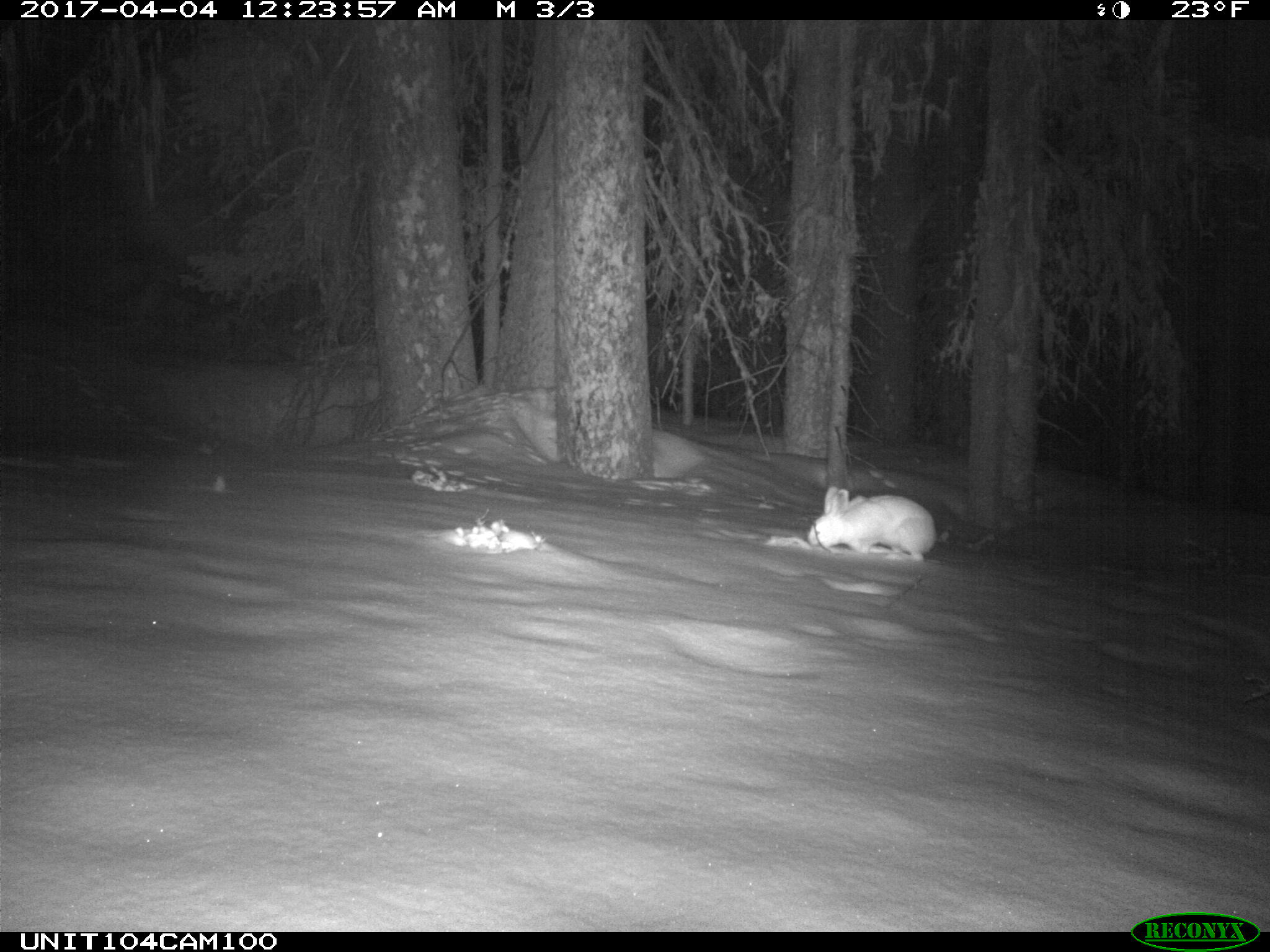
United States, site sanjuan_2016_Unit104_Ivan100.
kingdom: Animalia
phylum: Chordata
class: Mammalia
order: Lagomorpha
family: Leporidae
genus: Lepus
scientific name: Lepus americanus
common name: snowshoe hare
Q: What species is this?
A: Lepus americanus (snowshoe hare).